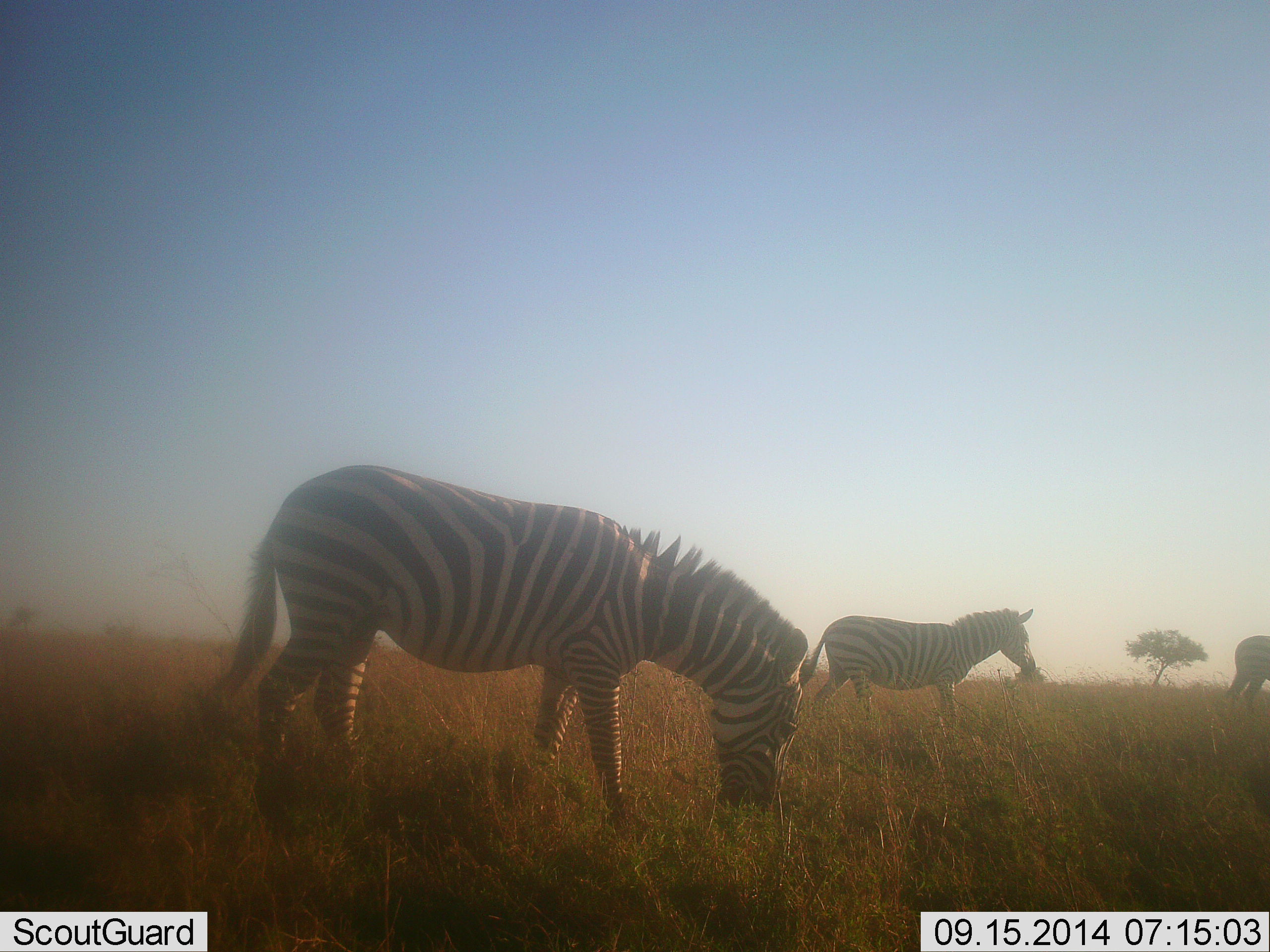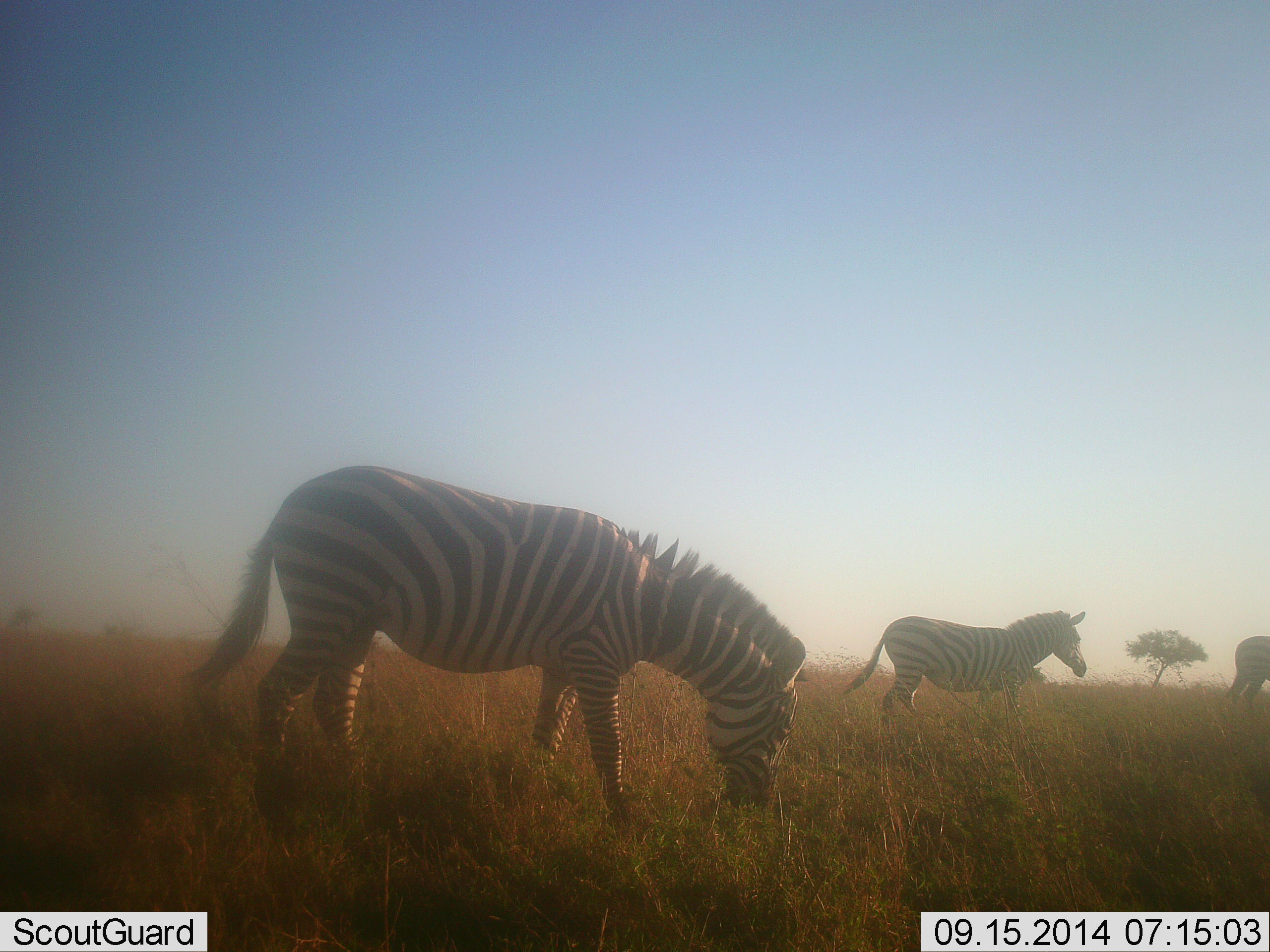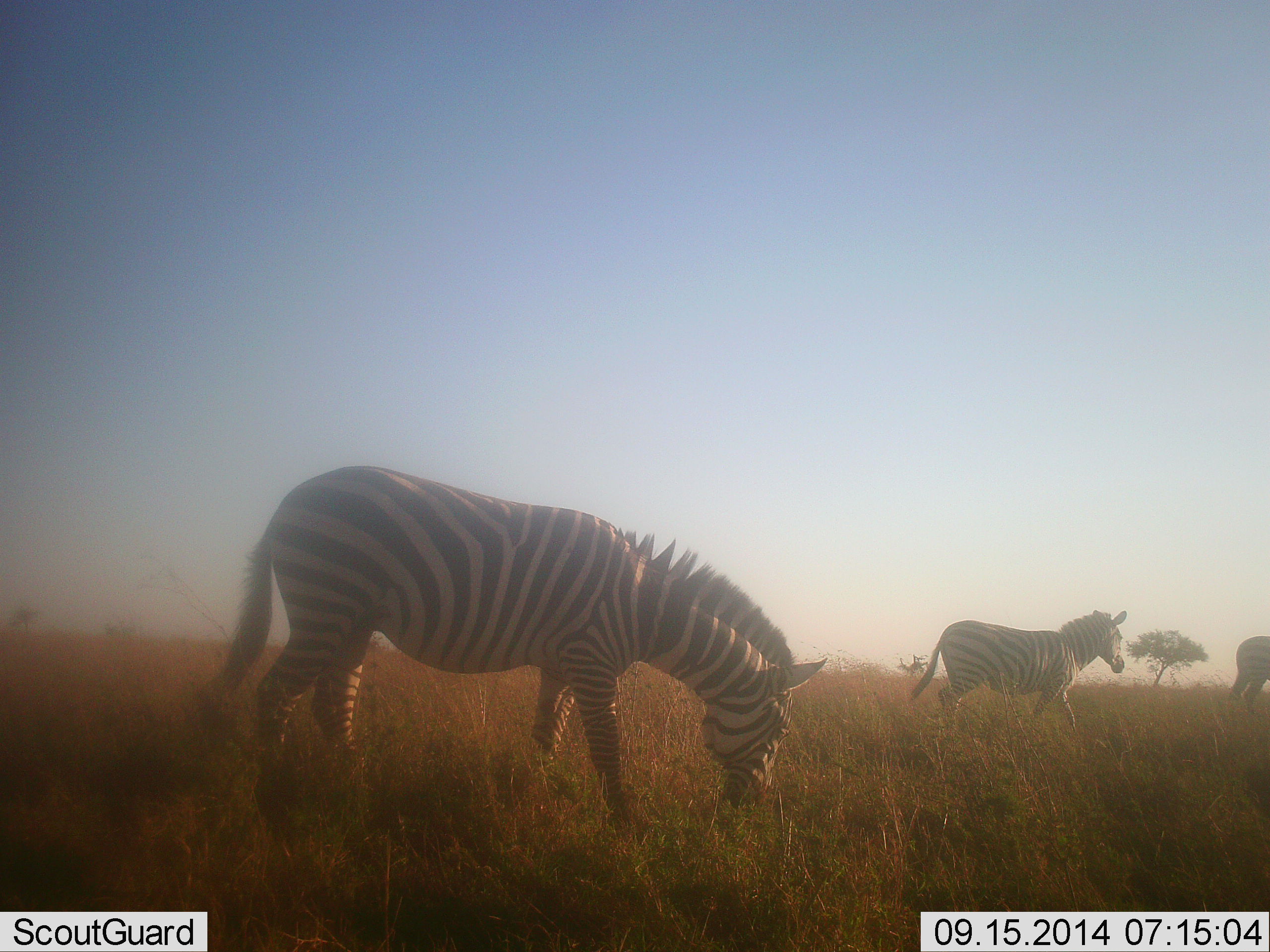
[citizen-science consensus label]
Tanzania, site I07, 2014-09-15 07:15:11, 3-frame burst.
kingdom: Animalia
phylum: Chordata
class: Mammalia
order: Perissodactyla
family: Equidae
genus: Equus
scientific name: Equus quagga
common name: plains zebra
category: zebra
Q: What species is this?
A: Zebra (plains zebra) (Equus quagga).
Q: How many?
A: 3.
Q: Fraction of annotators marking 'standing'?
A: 20%.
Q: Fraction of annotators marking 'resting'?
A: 0%.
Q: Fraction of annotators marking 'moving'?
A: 90%.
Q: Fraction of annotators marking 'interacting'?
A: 0%.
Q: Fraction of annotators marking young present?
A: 0%.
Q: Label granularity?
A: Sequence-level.